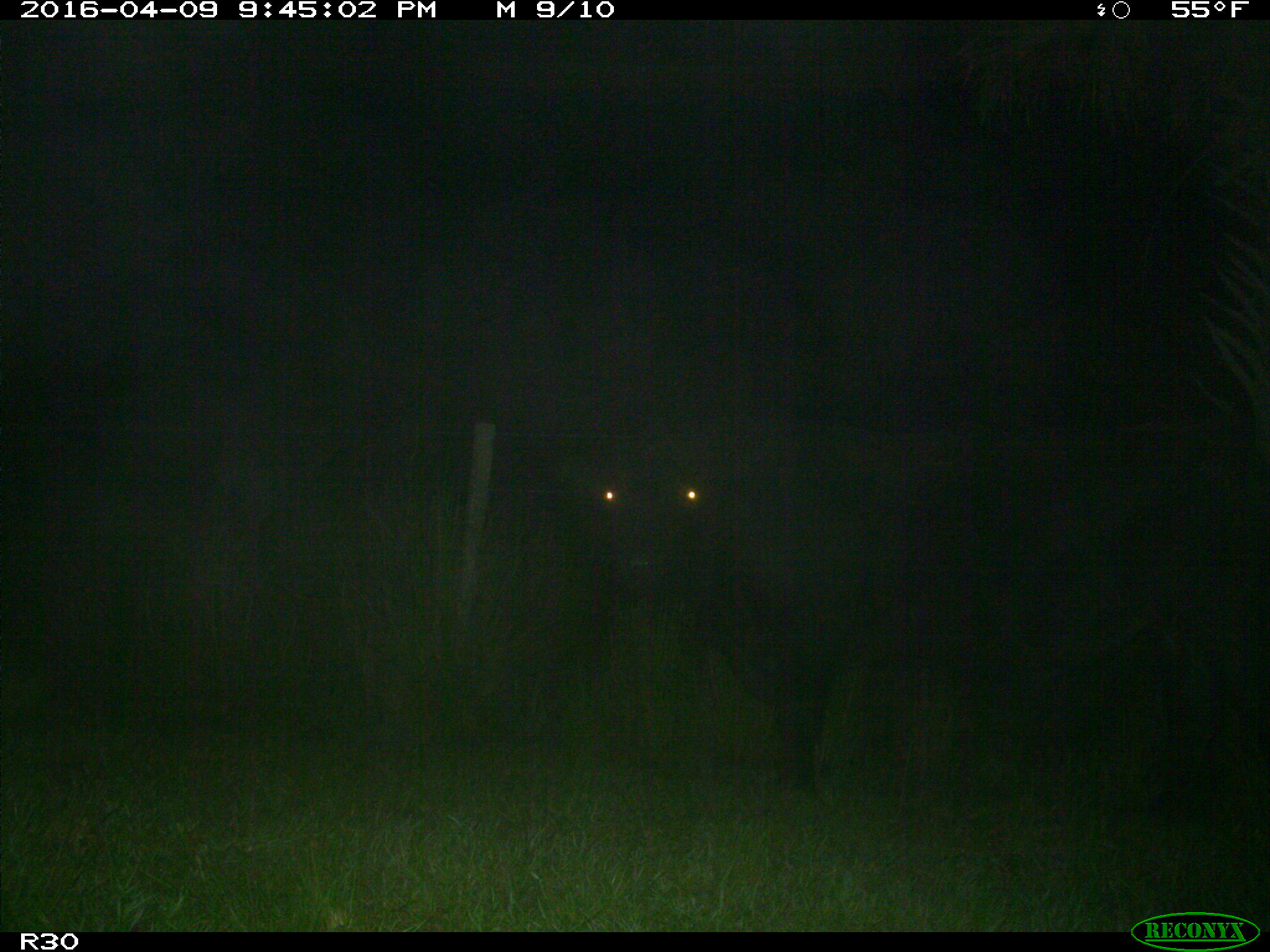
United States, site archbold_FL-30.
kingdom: Animalia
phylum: Chordata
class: Mammalia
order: Artiodactyla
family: Bovidae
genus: Bos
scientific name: Bos taurus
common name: domestic cow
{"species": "Bos taurus (domestic cow)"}